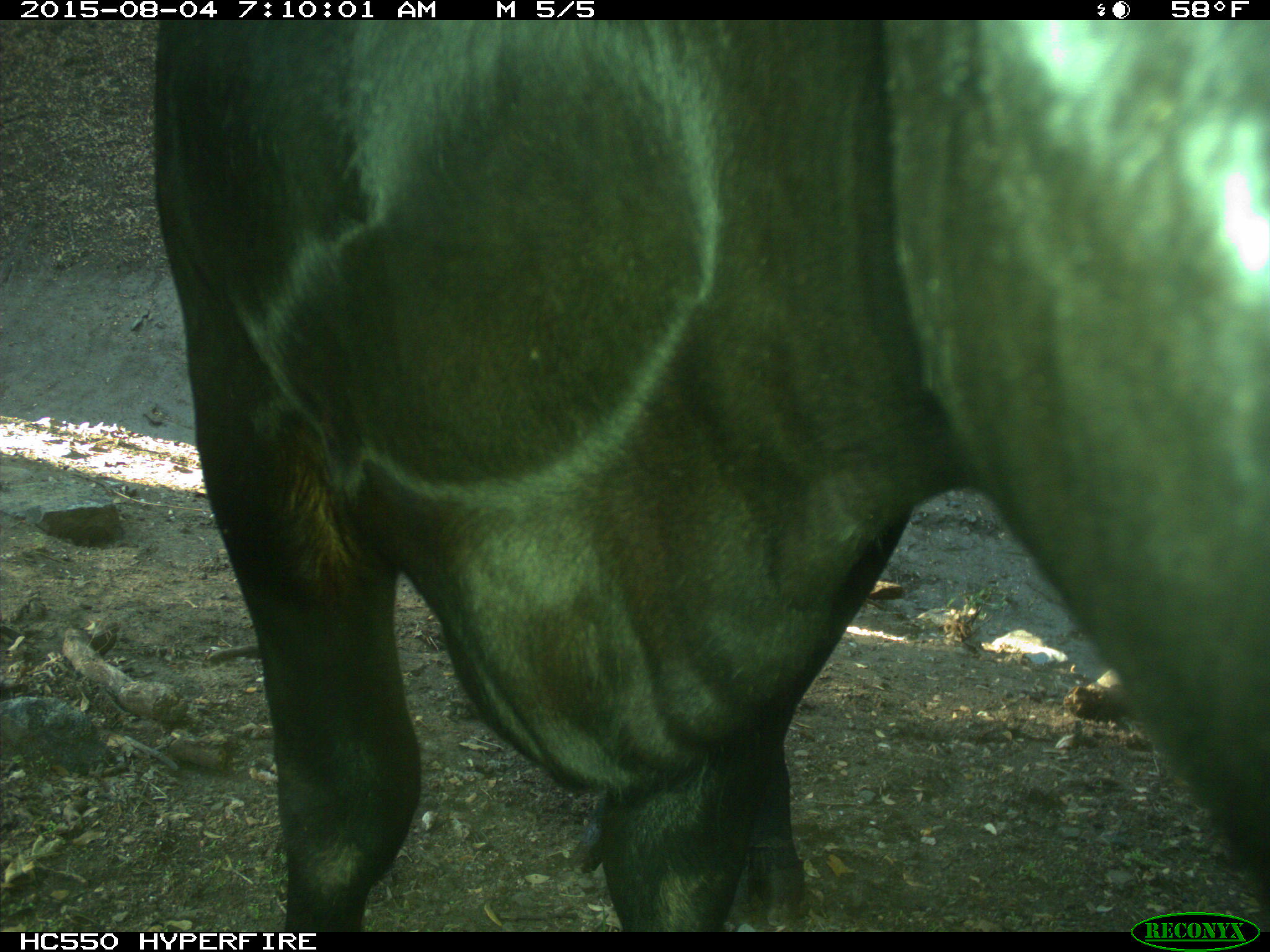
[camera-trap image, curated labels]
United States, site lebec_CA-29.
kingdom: Animalia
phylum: Chordata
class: Mammalia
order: Artiodactyla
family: Bovidae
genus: Bos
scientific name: Bos taurus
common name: domestic cow